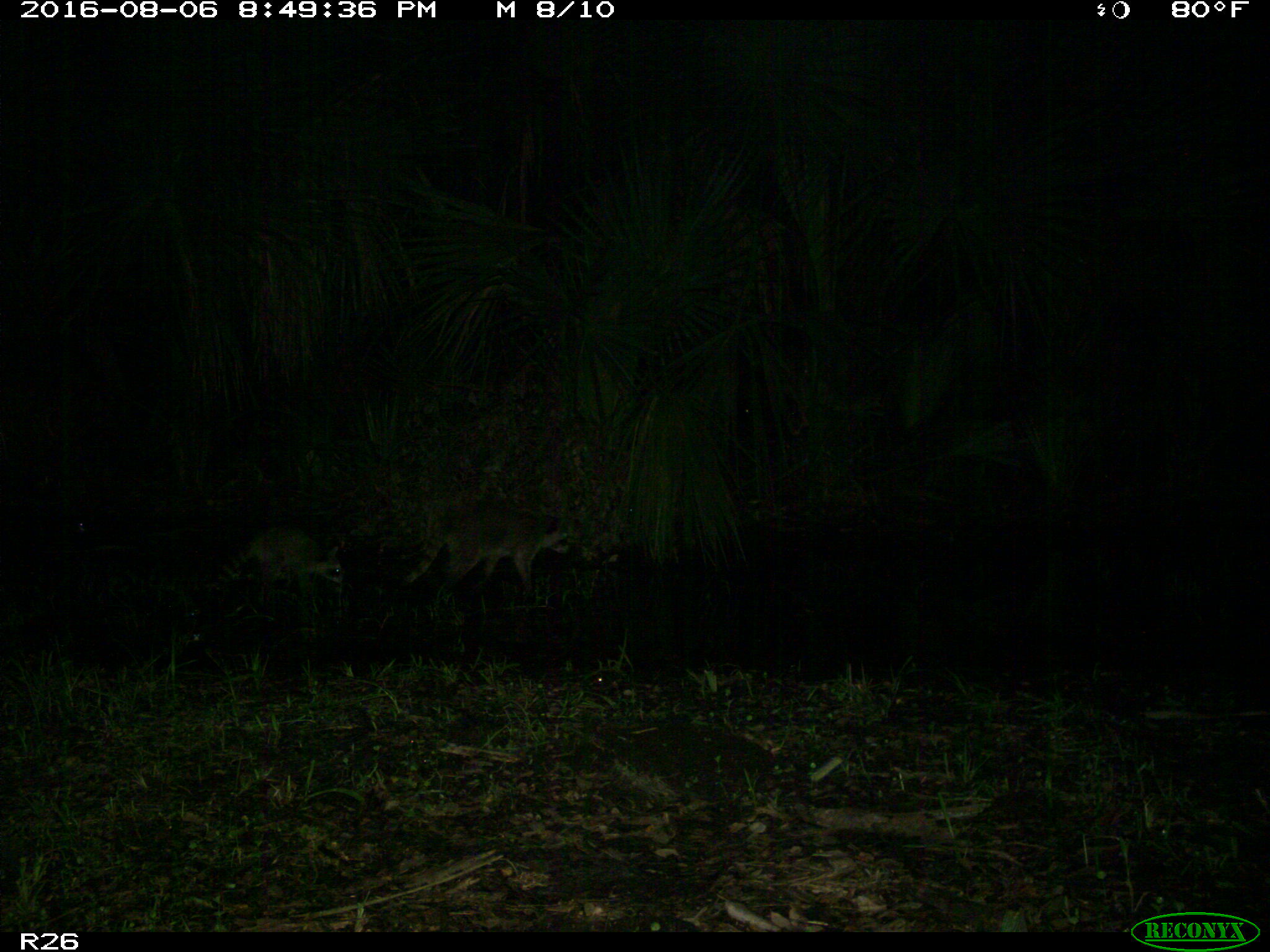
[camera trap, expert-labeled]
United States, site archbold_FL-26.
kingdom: Animalia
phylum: Chordata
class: Mammalia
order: Carnivora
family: Procyonidae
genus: Procyon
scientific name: Procyon lotor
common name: common raccoon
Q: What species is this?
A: Procyon lotor (common raccoon).